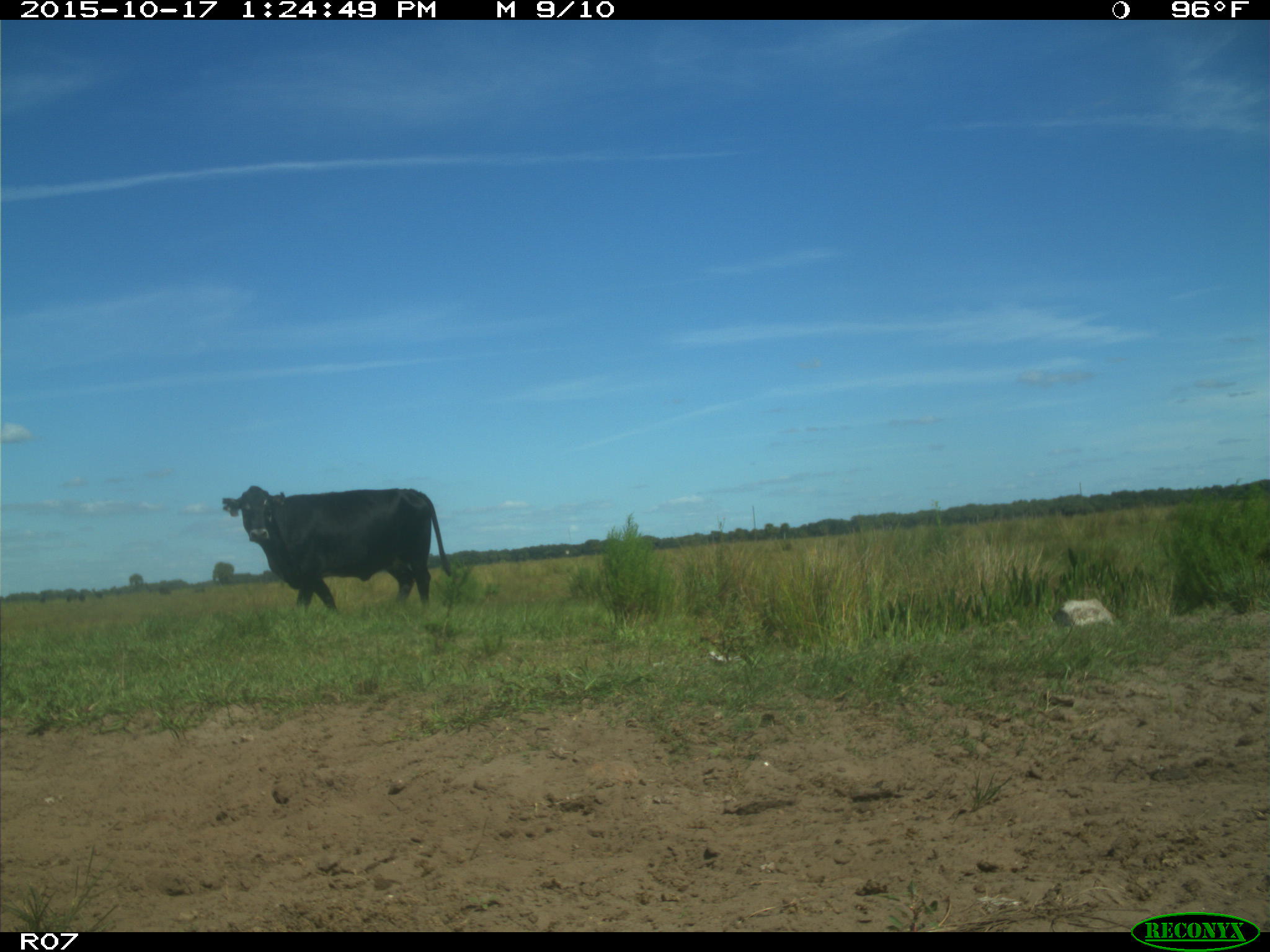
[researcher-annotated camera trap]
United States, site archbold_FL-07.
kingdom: Animalia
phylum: Chordata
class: Mammalia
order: Artiodactyla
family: Bovidae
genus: Bos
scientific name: Bos taurus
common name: domestic cow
Bos taurus (domestic cow).